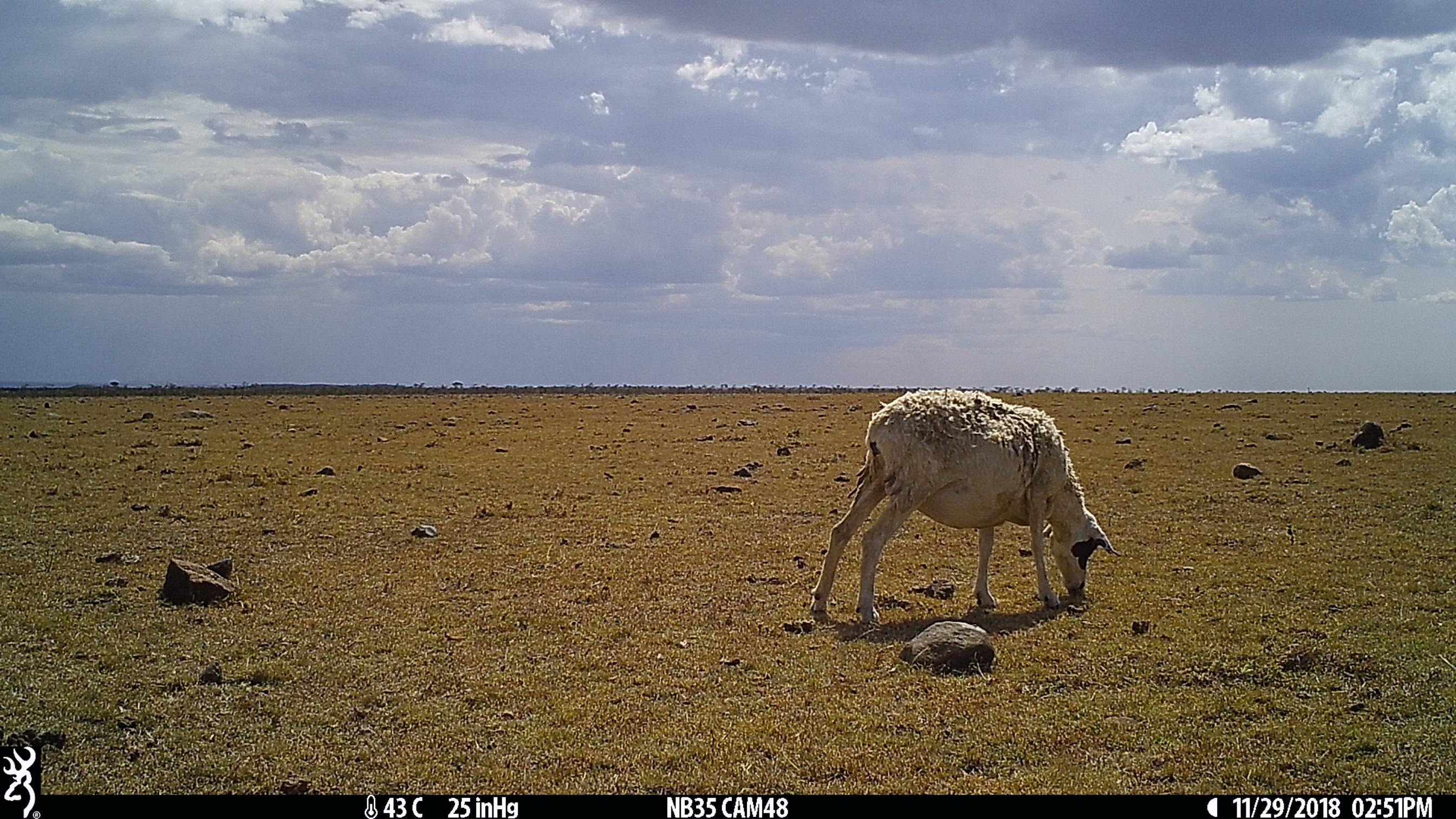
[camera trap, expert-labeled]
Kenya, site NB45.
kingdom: Animalia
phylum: Chordata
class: Mammalia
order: Artiodactyla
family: Bovidae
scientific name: Bovidae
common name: sheep or goat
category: shoat